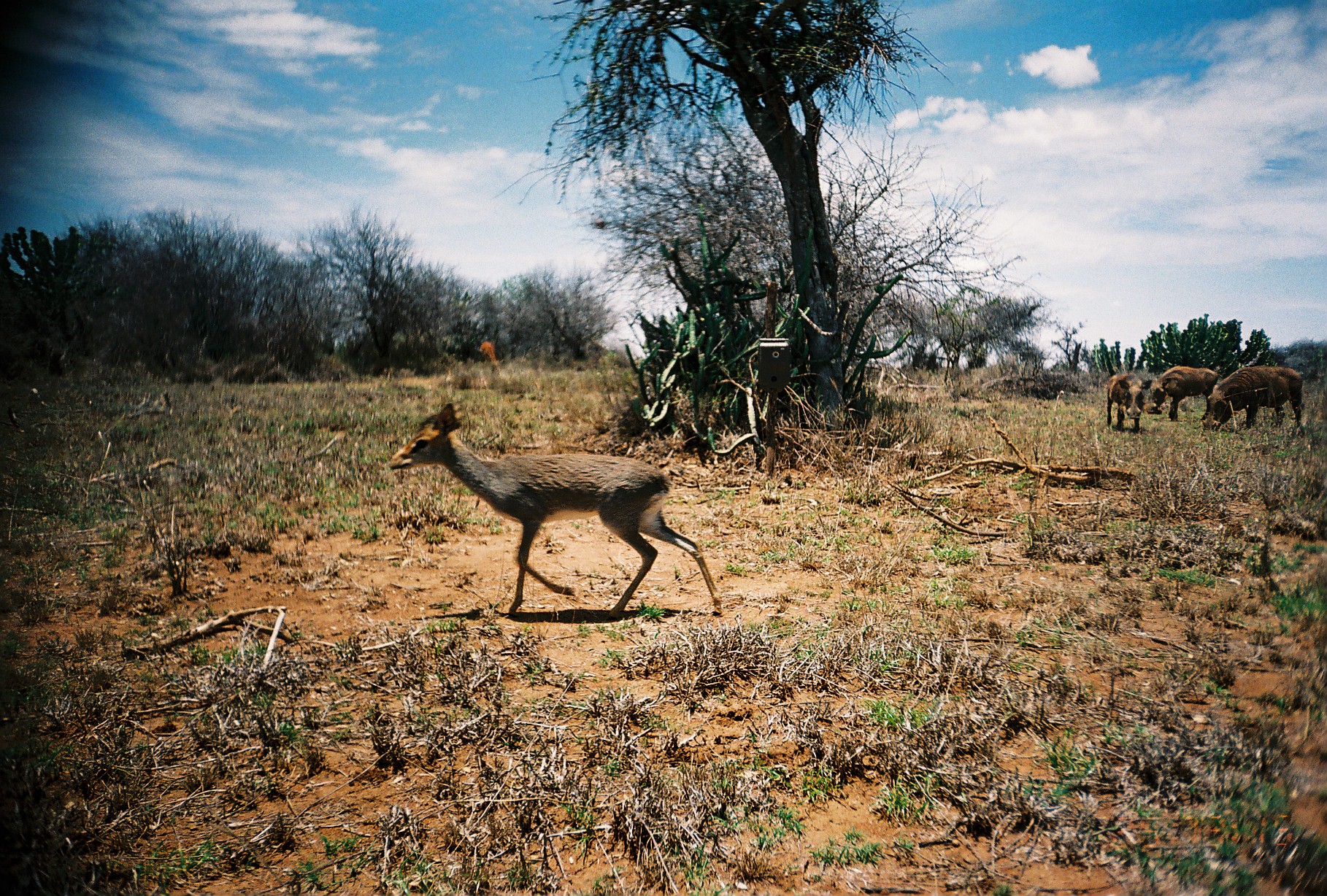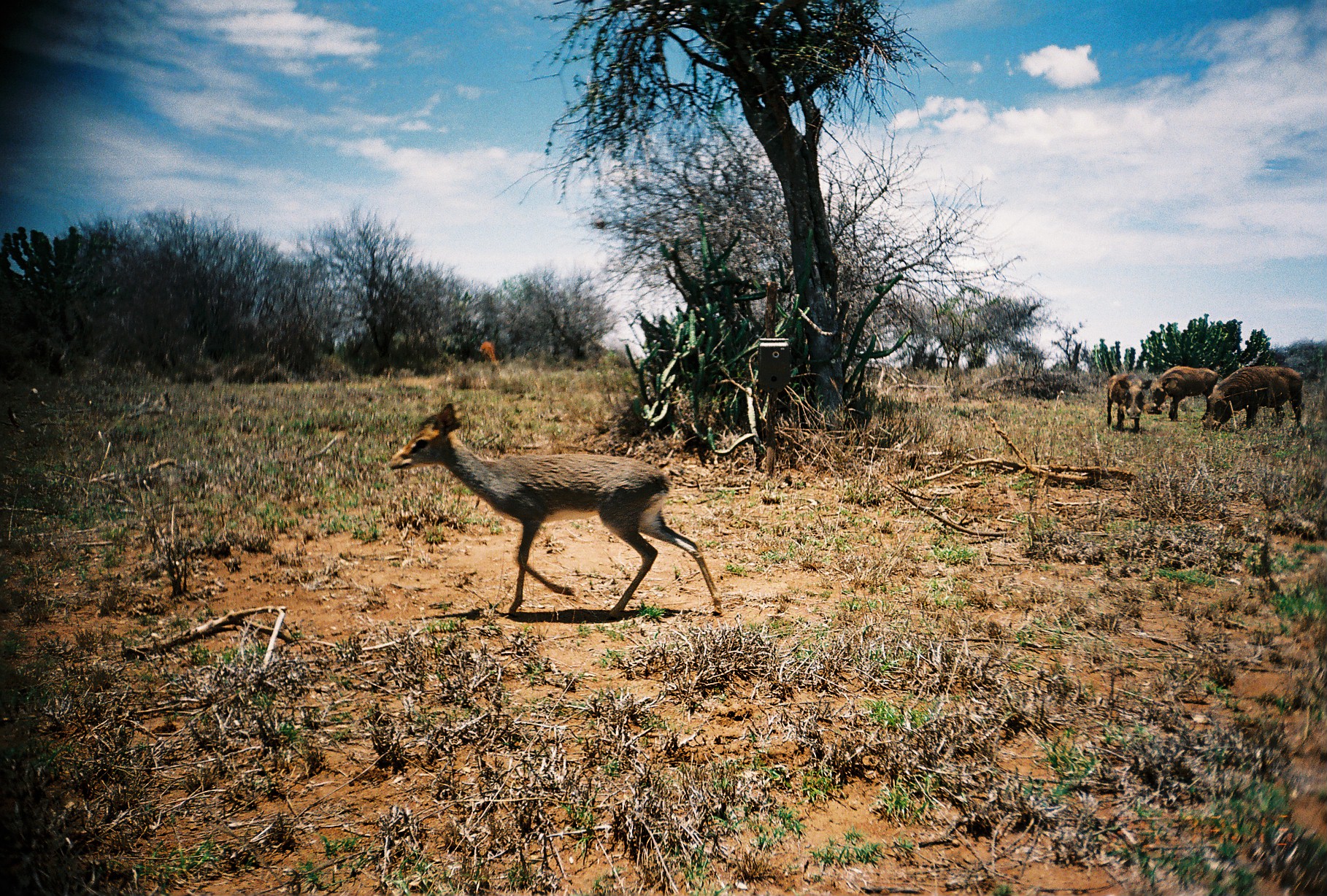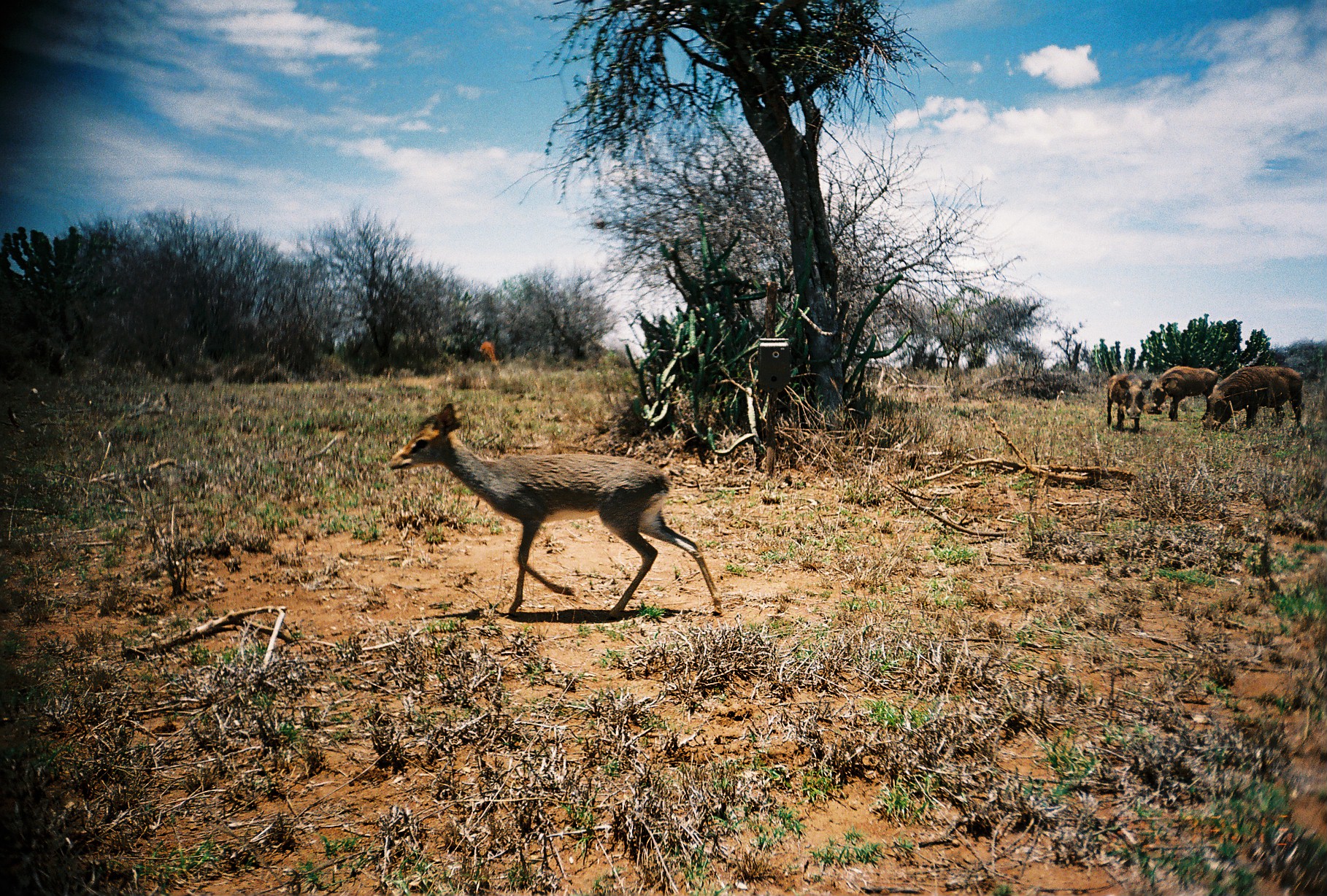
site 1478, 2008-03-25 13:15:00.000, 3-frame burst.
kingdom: Animalia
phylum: Chordata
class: Mammalia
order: Artiodactyla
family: Bovidae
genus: Madoqua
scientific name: Madoqua guentheri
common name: günther's dik-dik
Madoqua guentheri (günther's dik-dik), count 1.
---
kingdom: Animalia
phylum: Chordata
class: Mammalia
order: Artiodactyla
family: Suidae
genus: Phacochoerus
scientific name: Phacochoerus africanus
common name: common warthog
Phacochoerus africanus (common warthog), count 3.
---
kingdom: Animalia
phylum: Chordata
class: Mammalia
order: Artiodactyla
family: Bovidae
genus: Aepyceros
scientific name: Aepyceros melampus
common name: impala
Aepyceros melampus (impala), count 1.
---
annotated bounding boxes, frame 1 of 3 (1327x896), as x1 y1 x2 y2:
madoqua guentheri: 386 402 726 621; 1201 365 1304 431; 1146 366 1220 422; 1106 373 1152 431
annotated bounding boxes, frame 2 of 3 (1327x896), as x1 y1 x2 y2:
phacochoerus africanus: 386 404 722 623; 1203 365 1303 433; 1143 366 1215 420; 1104 374 1151 431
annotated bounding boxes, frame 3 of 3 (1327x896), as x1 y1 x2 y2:
aepyceros melampus: 387 401 721 620; 1202 364 1304 430; 1146 366 1220 420; 1105 371 1151 431